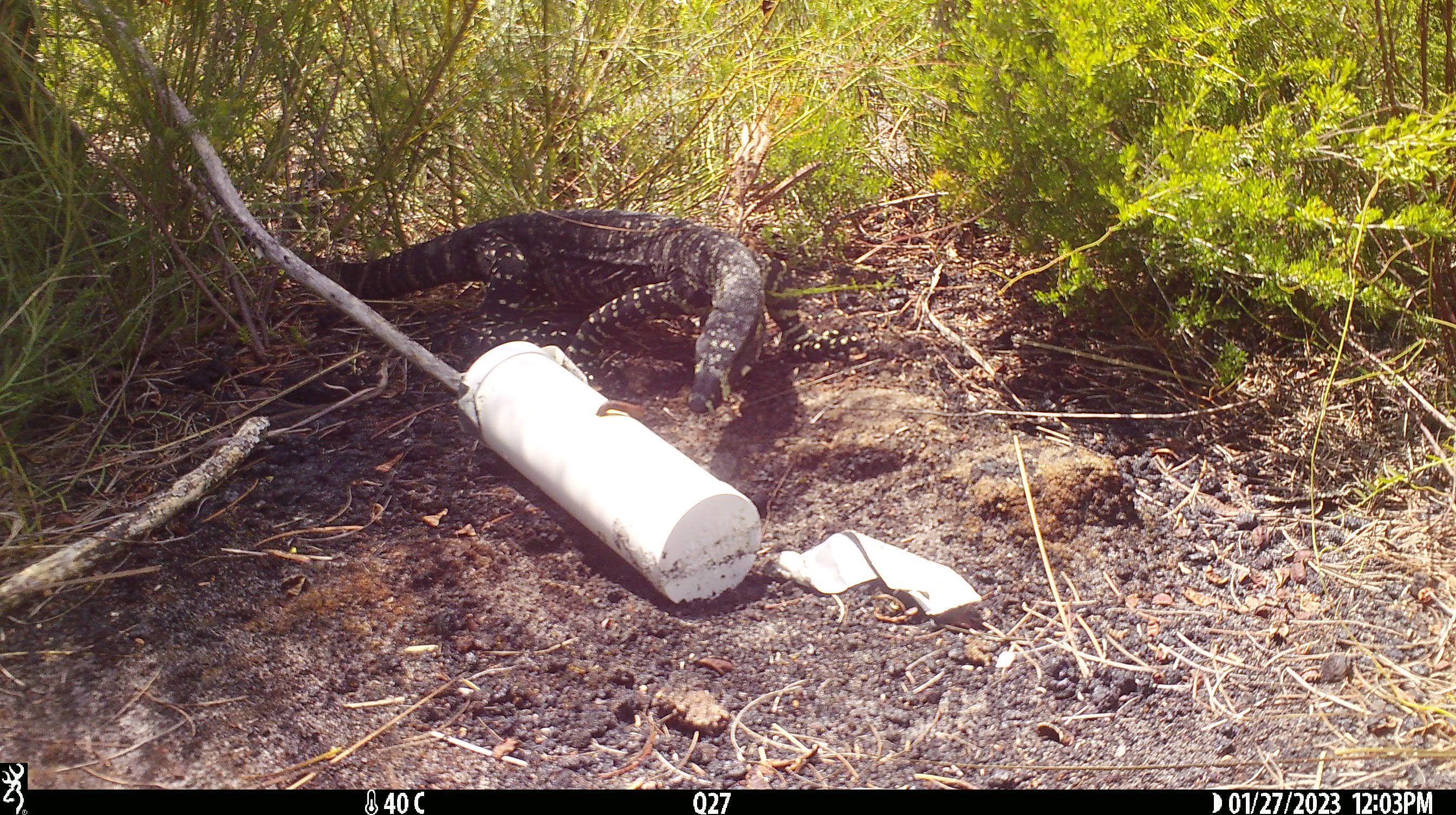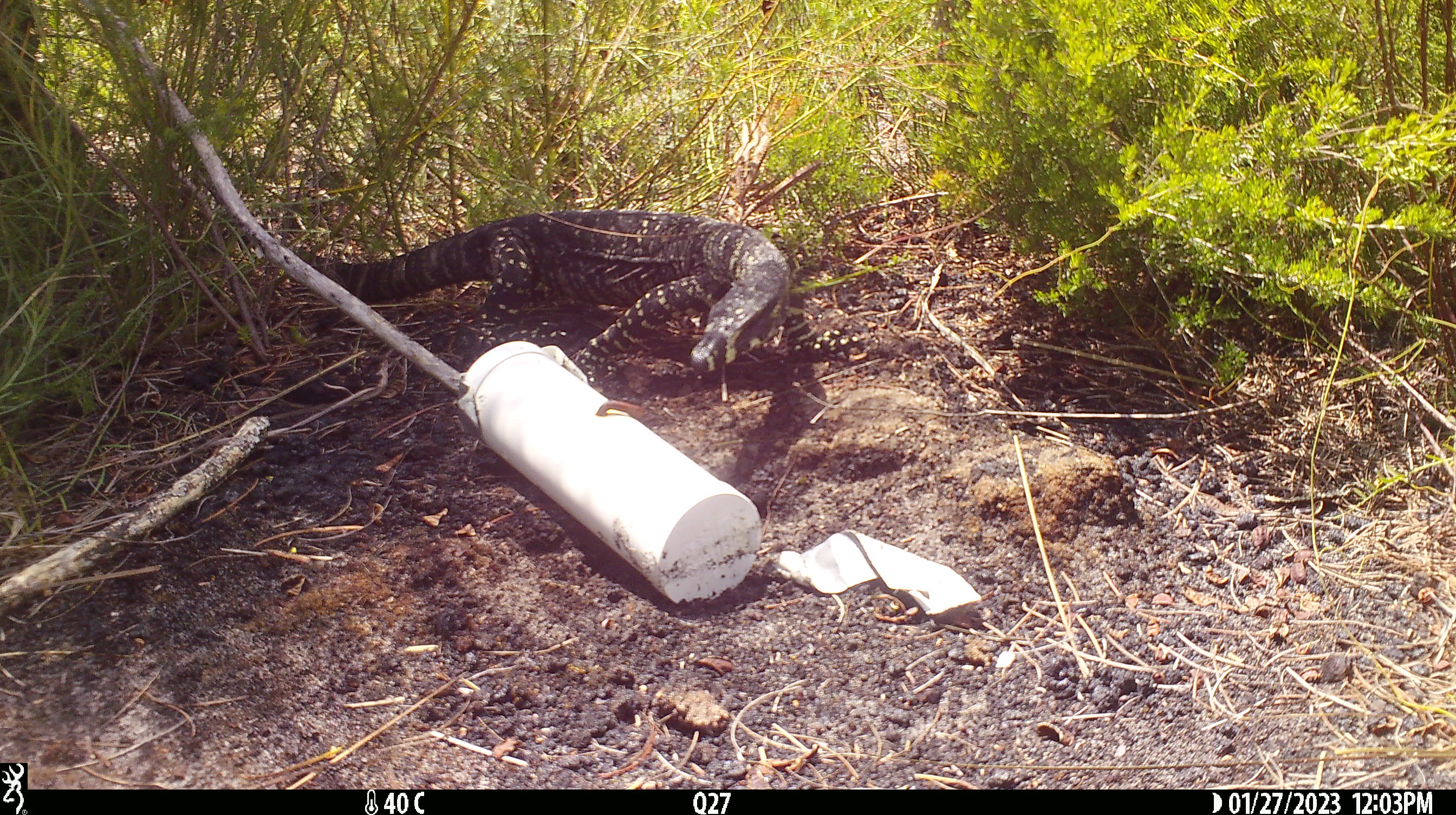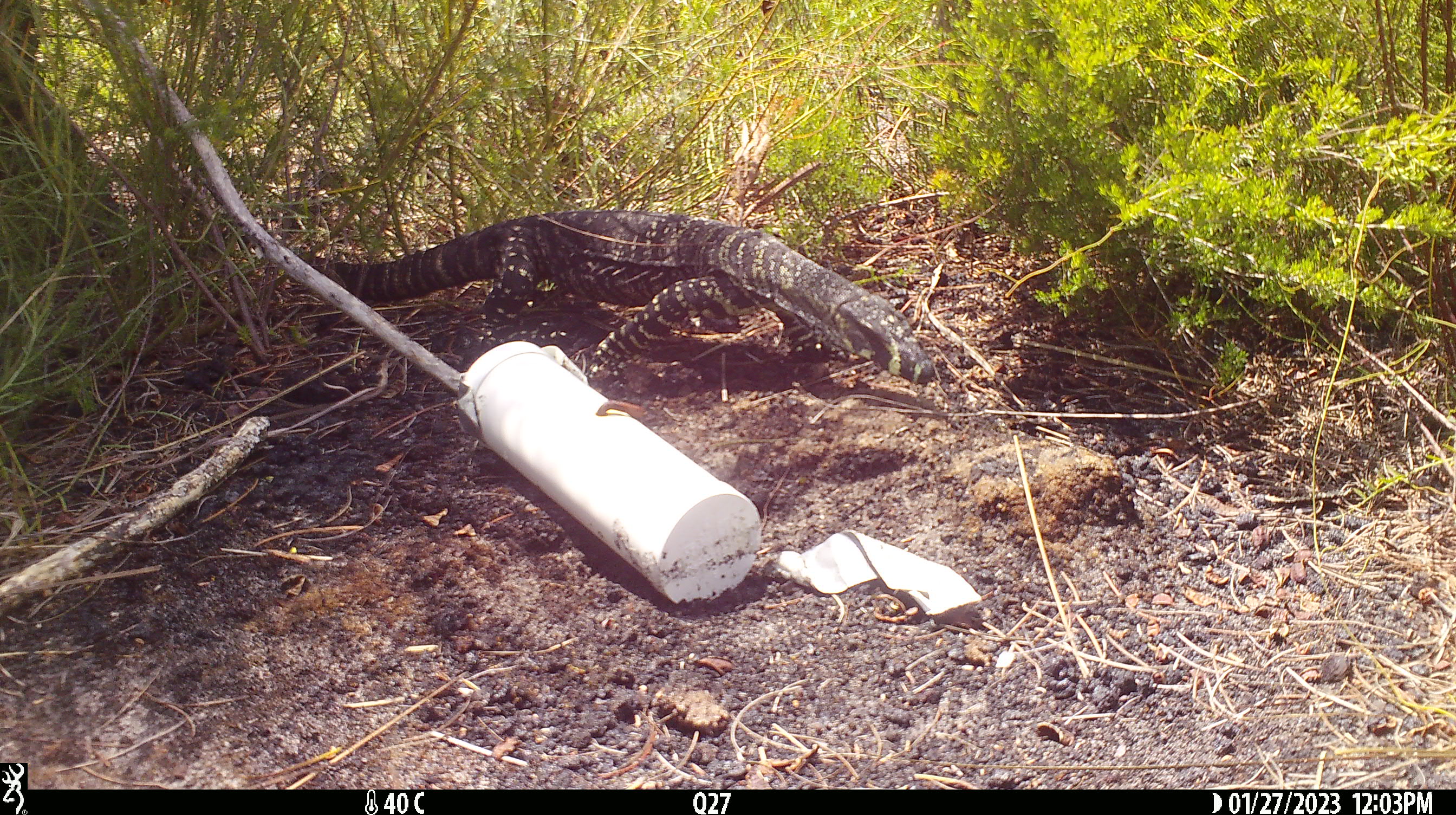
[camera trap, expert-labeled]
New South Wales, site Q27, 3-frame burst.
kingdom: Animalia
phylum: Chordata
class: Reptilia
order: Squamata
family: Varanidae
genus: Varanus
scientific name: Varanus varius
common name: lace monitor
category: goanna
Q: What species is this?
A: Goanna (lace monitor) (Varanus varius).